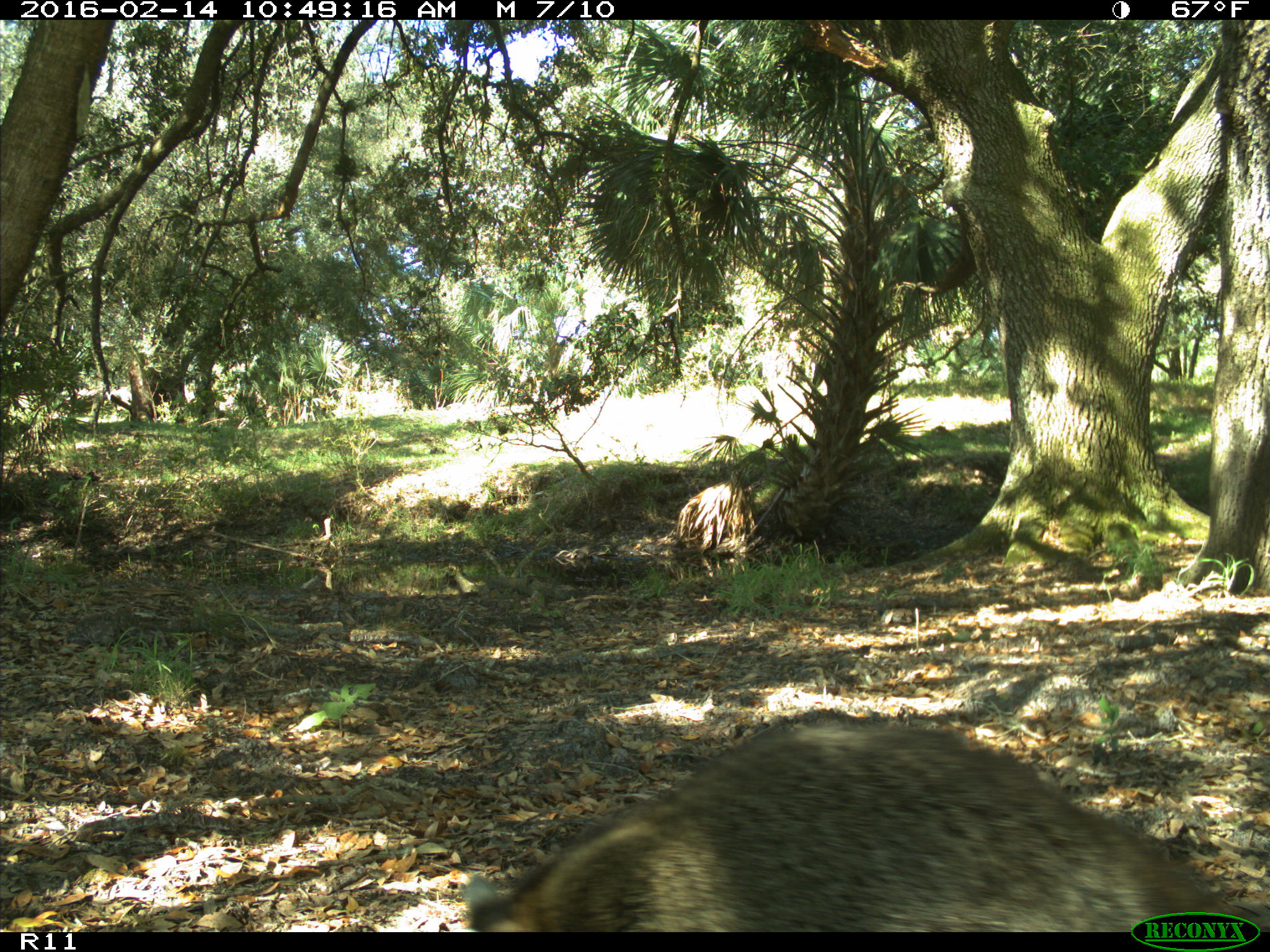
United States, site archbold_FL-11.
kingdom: Animalia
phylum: Chordata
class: Mammalia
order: Carnivora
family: Procyonidae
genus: Procyon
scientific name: Procyon lotor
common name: common raccoon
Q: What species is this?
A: Procyon lotor (common raccoon).